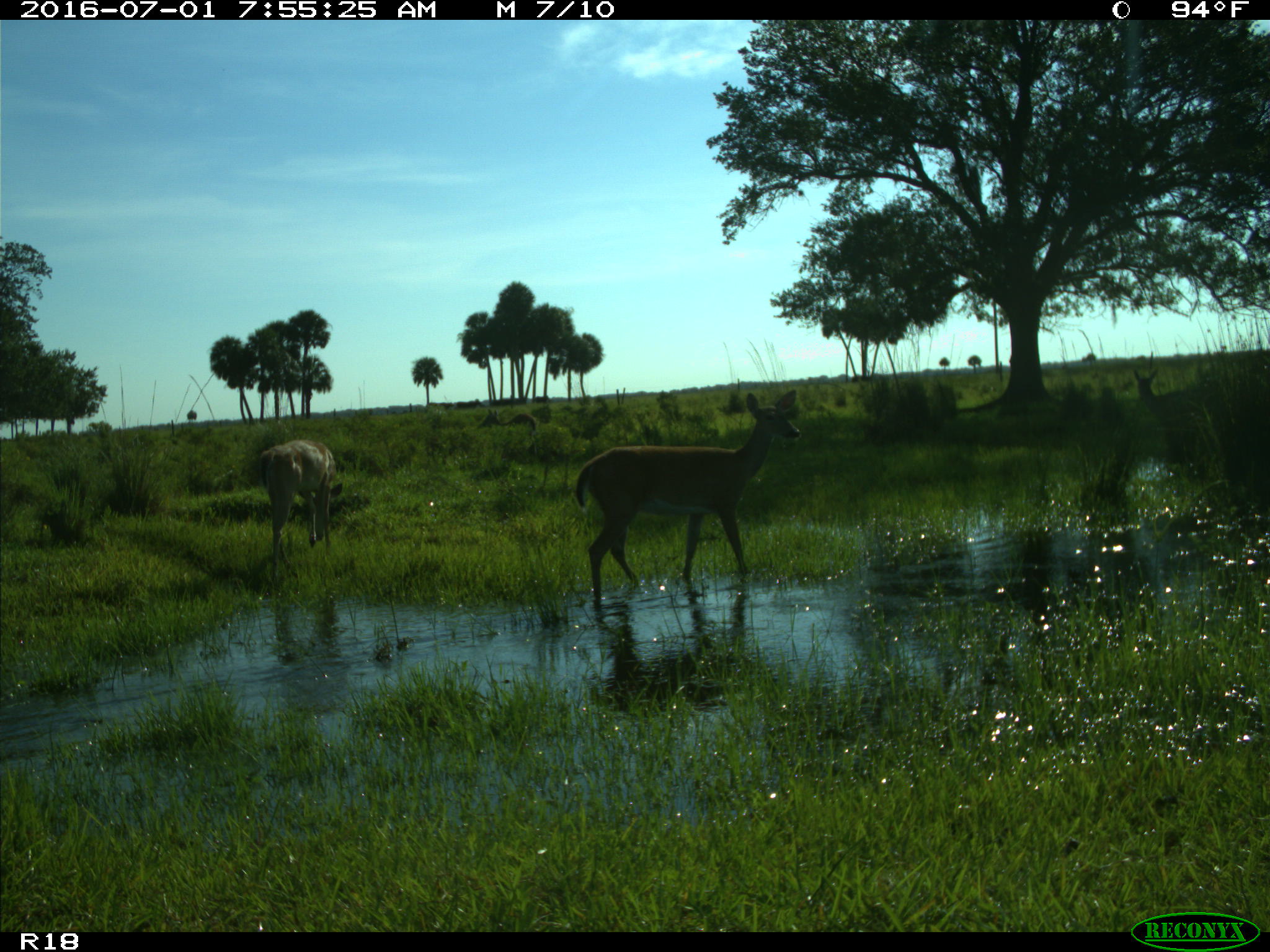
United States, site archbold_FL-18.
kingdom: Animalia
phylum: Chordata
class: Mammalia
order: Artiodactyla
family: Cervidae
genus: Odocoileus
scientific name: Odocoileus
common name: deer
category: unidentified deer